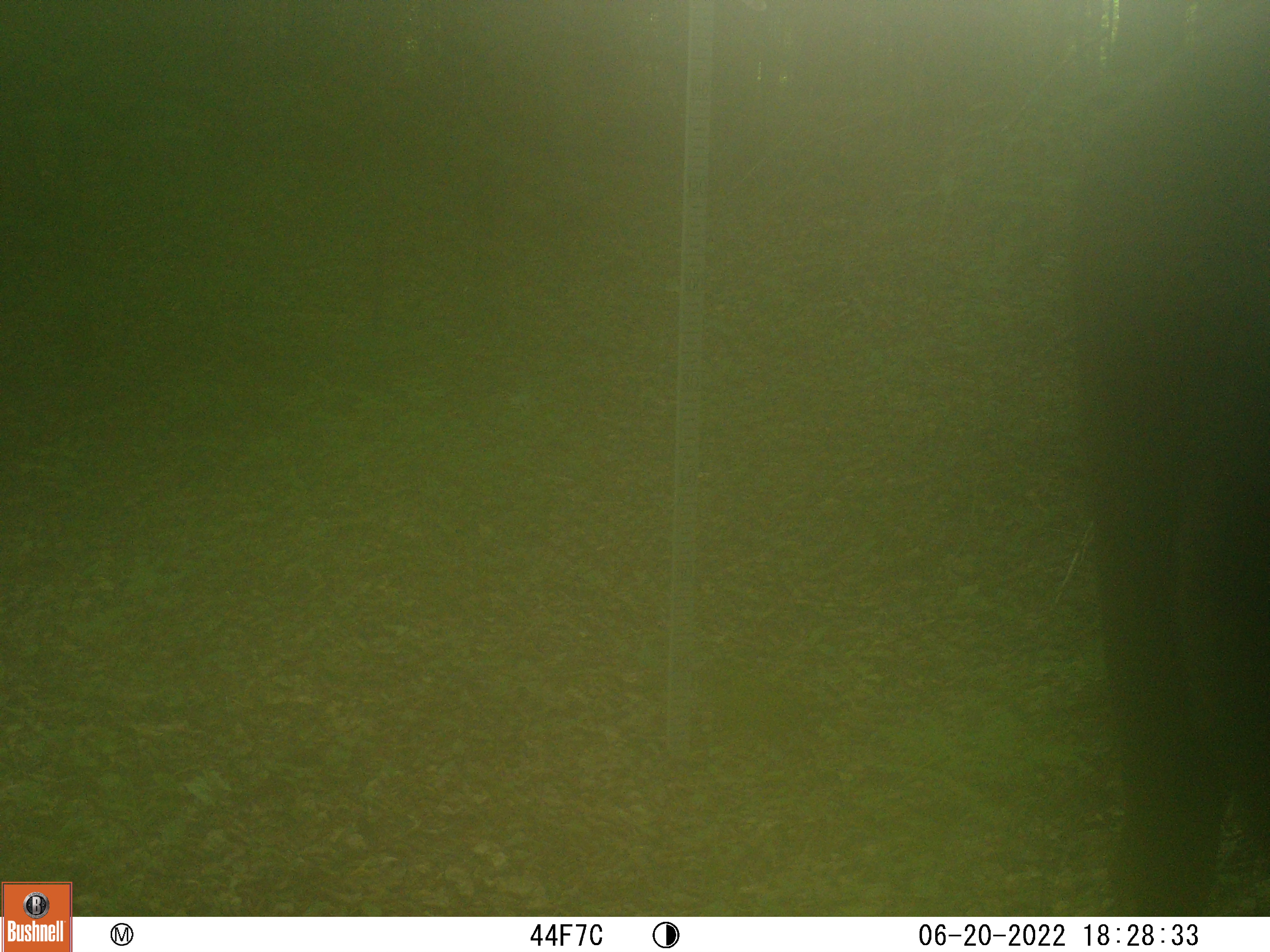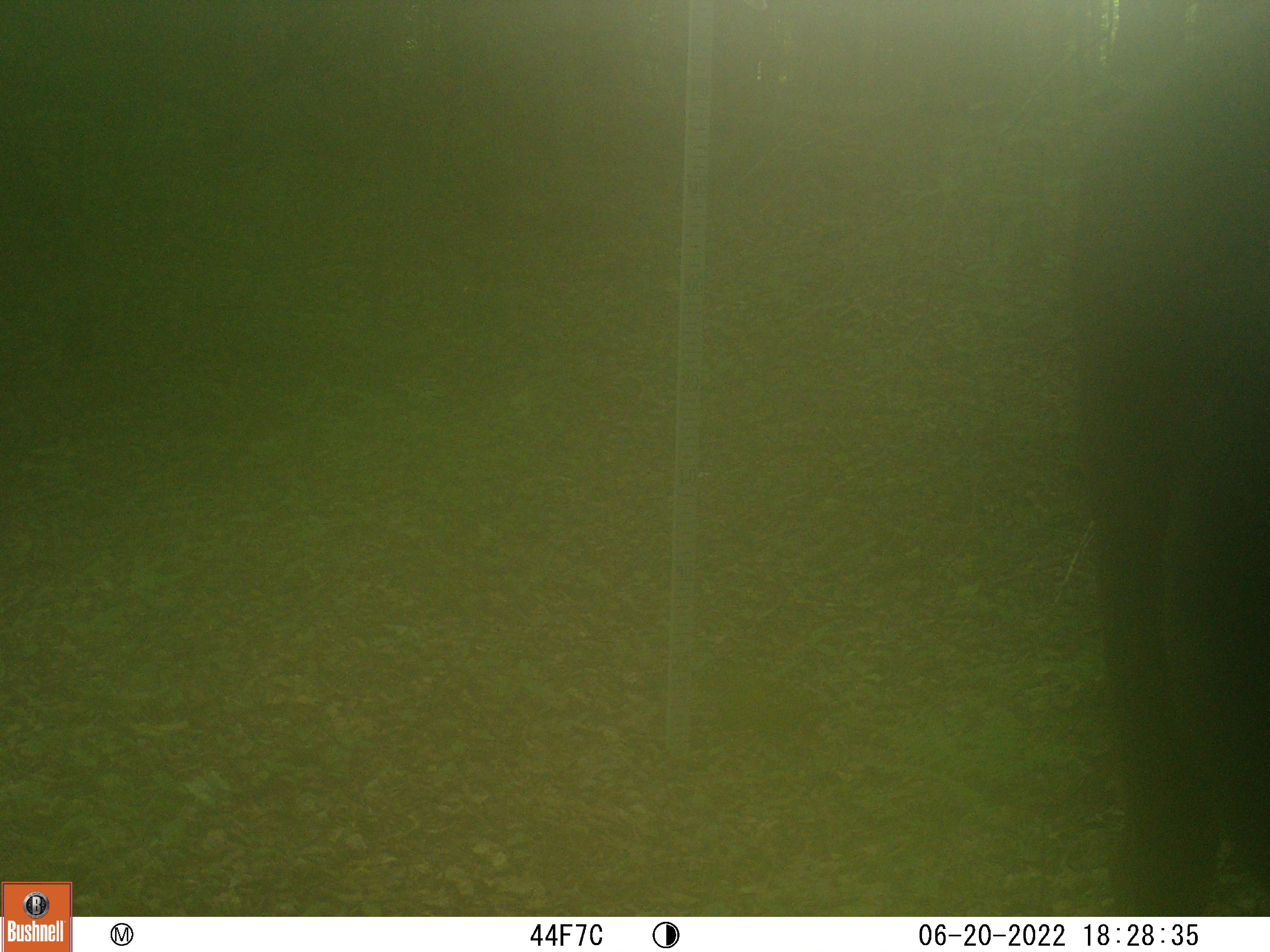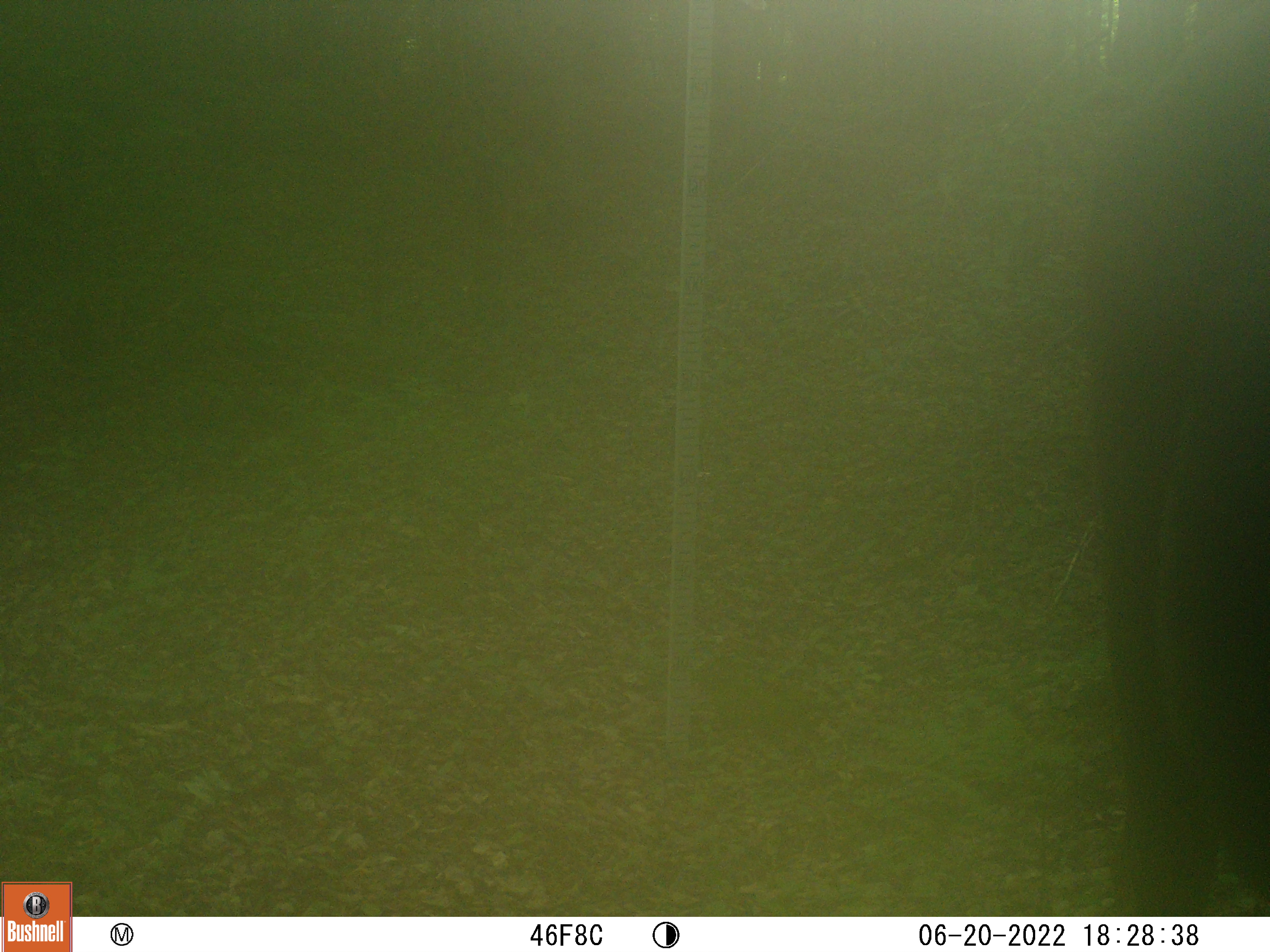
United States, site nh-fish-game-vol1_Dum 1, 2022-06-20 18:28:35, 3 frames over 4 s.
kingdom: Animalia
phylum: Chordata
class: Mammalia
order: Artiodactyla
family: Cervidae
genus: Alces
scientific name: Alces alces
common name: moose